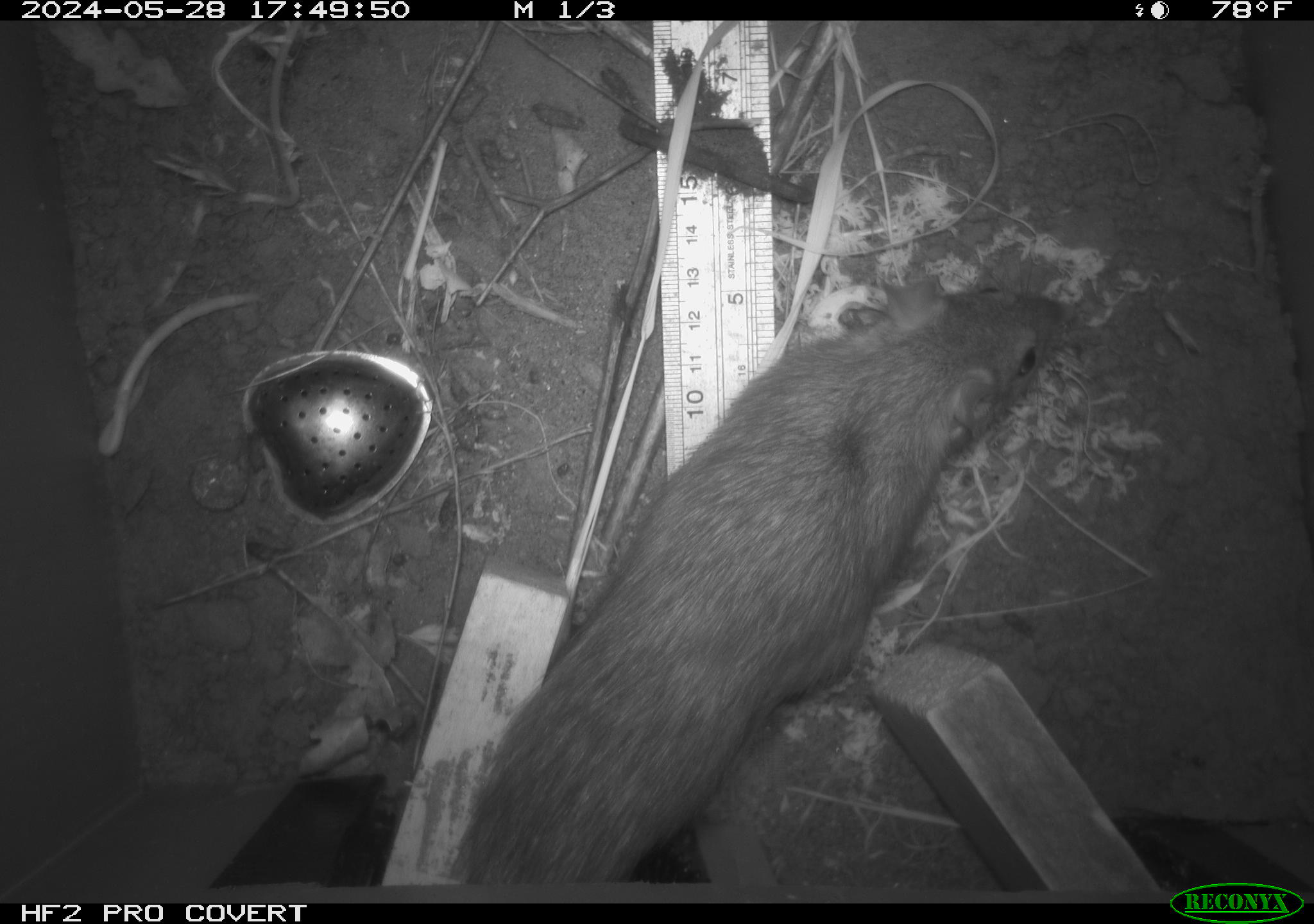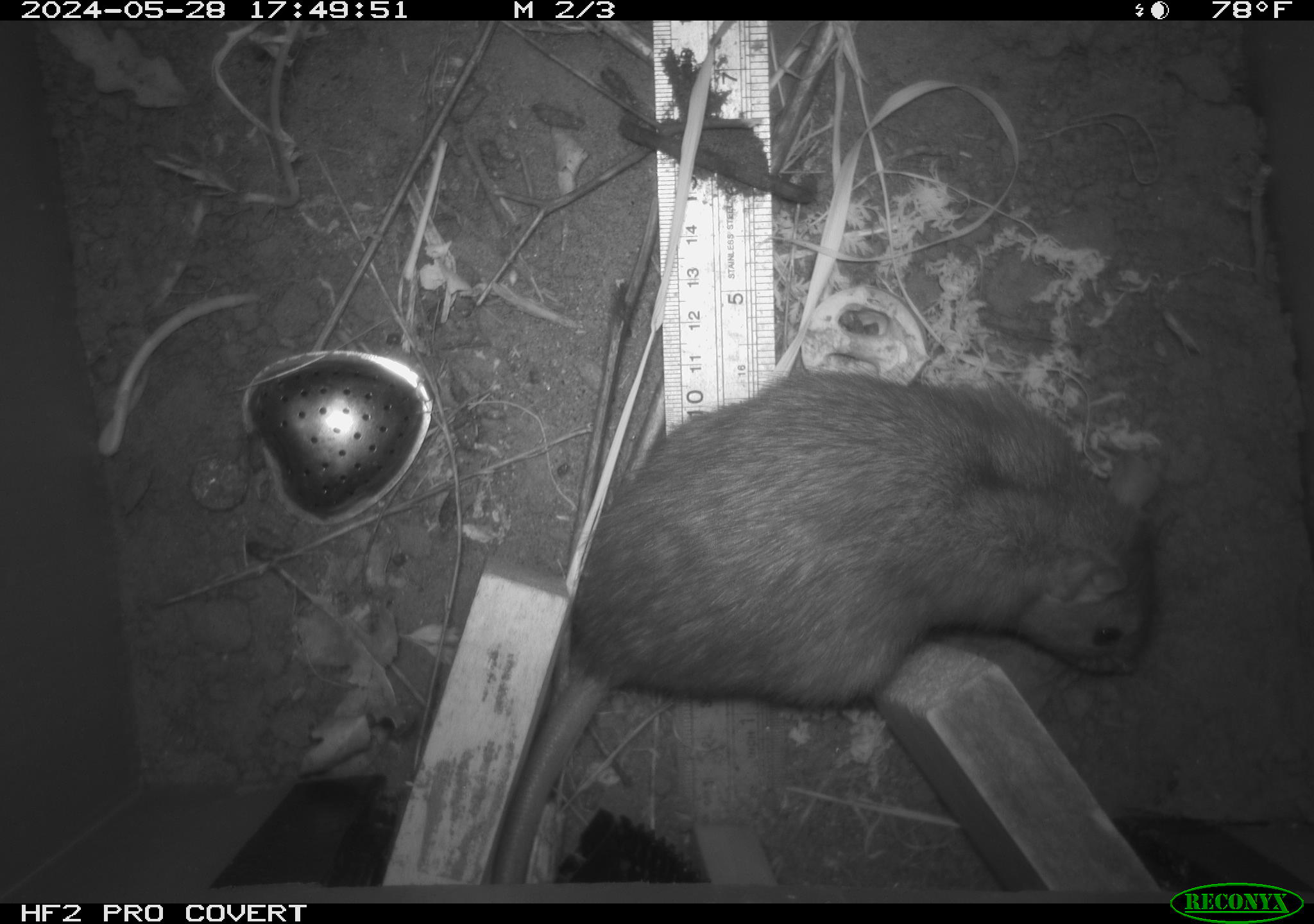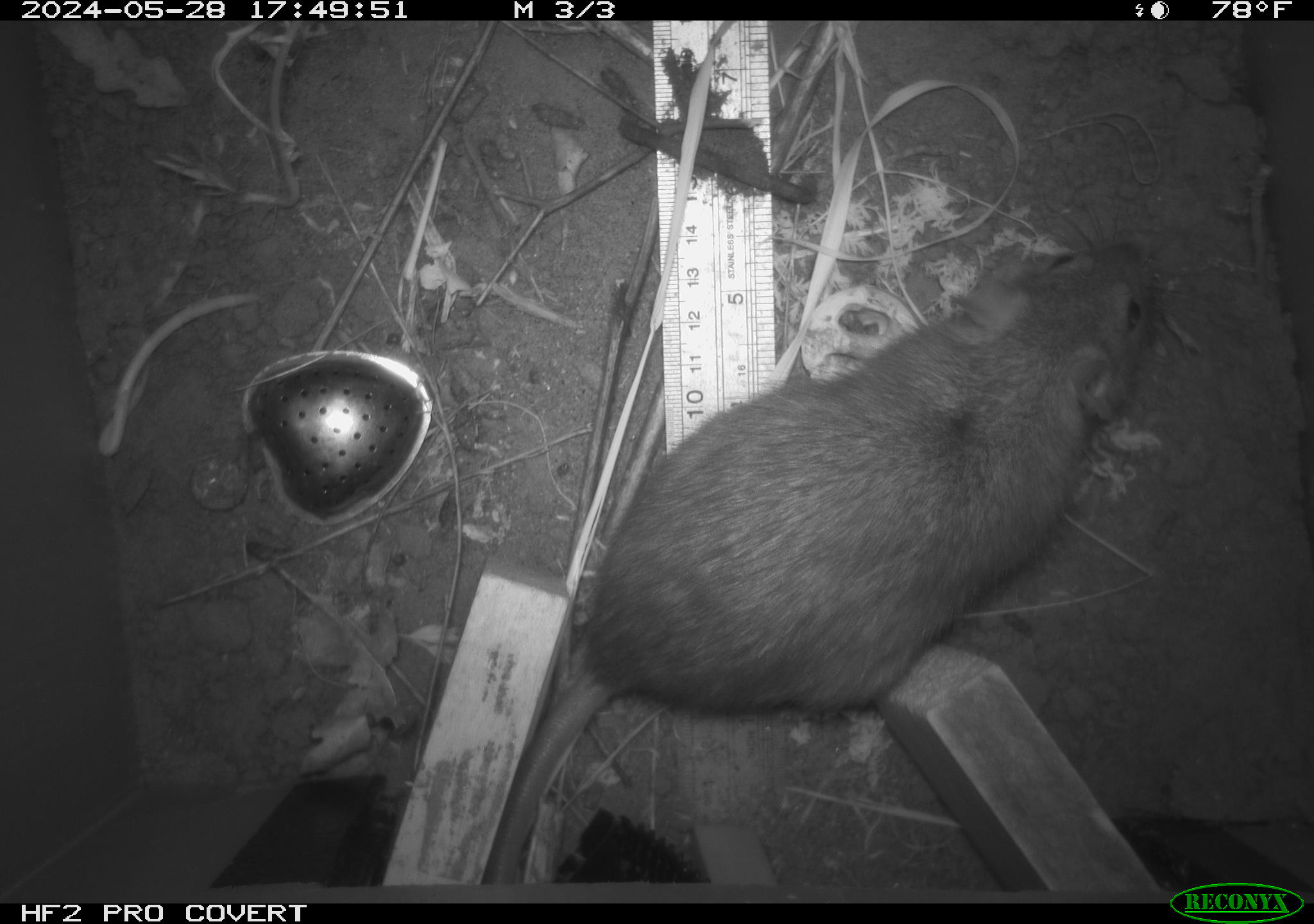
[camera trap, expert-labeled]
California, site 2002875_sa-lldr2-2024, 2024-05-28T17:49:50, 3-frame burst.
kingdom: Animalia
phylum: Chordata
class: Mammalia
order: Rodentia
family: Muridae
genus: Rattus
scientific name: Rattus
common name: rat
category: rattus species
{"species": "rattus species (rat) (Rattus)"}